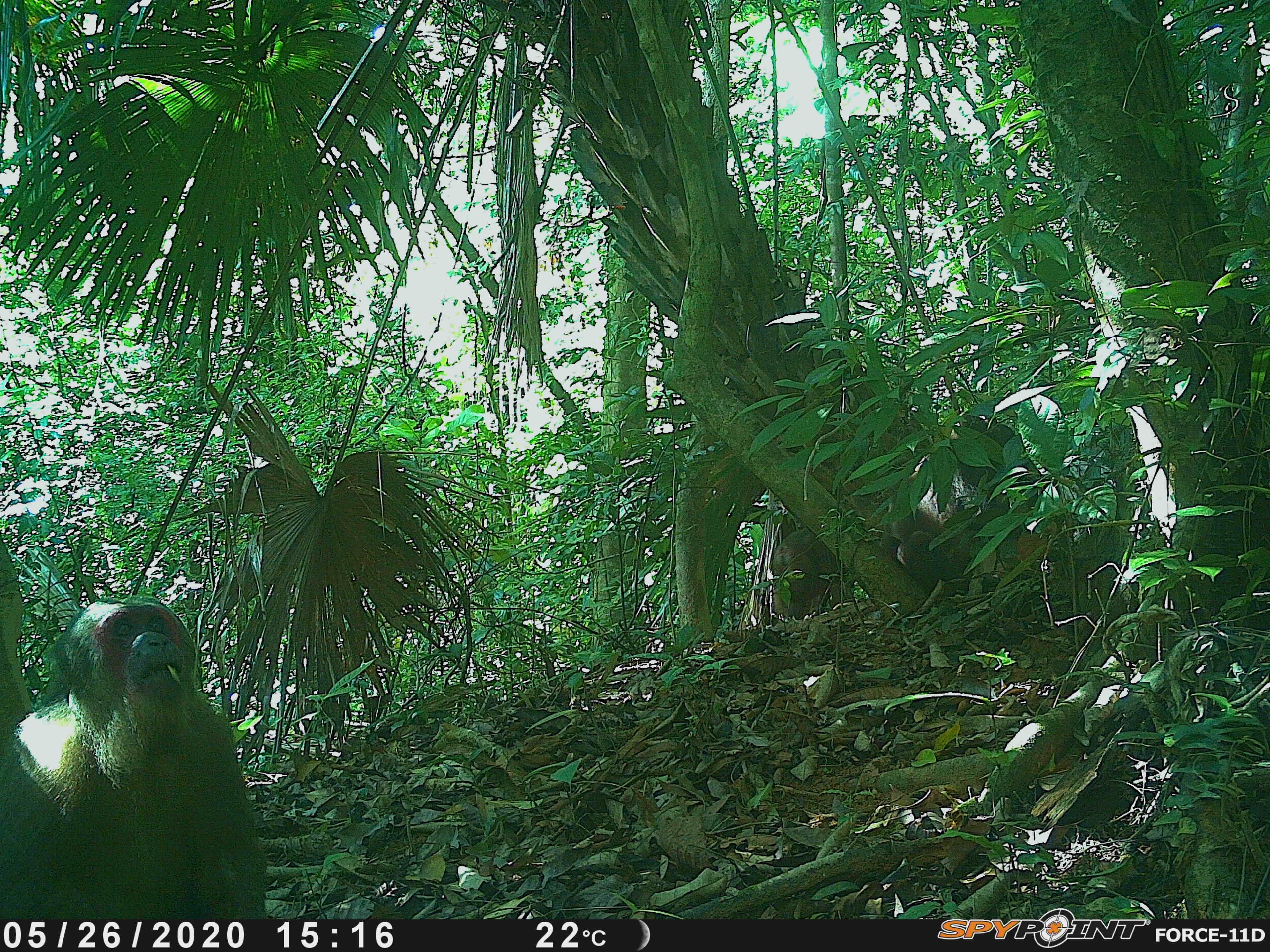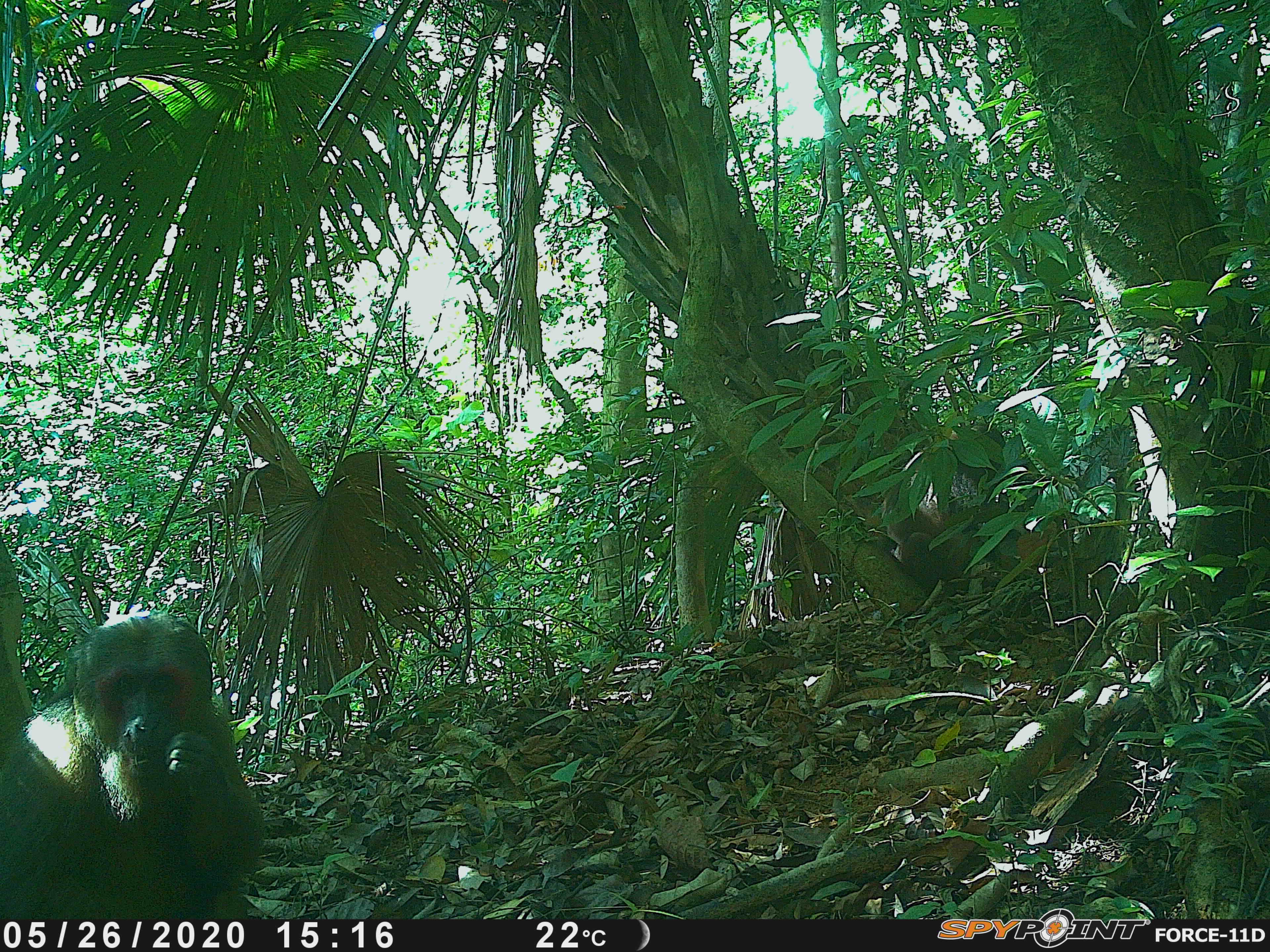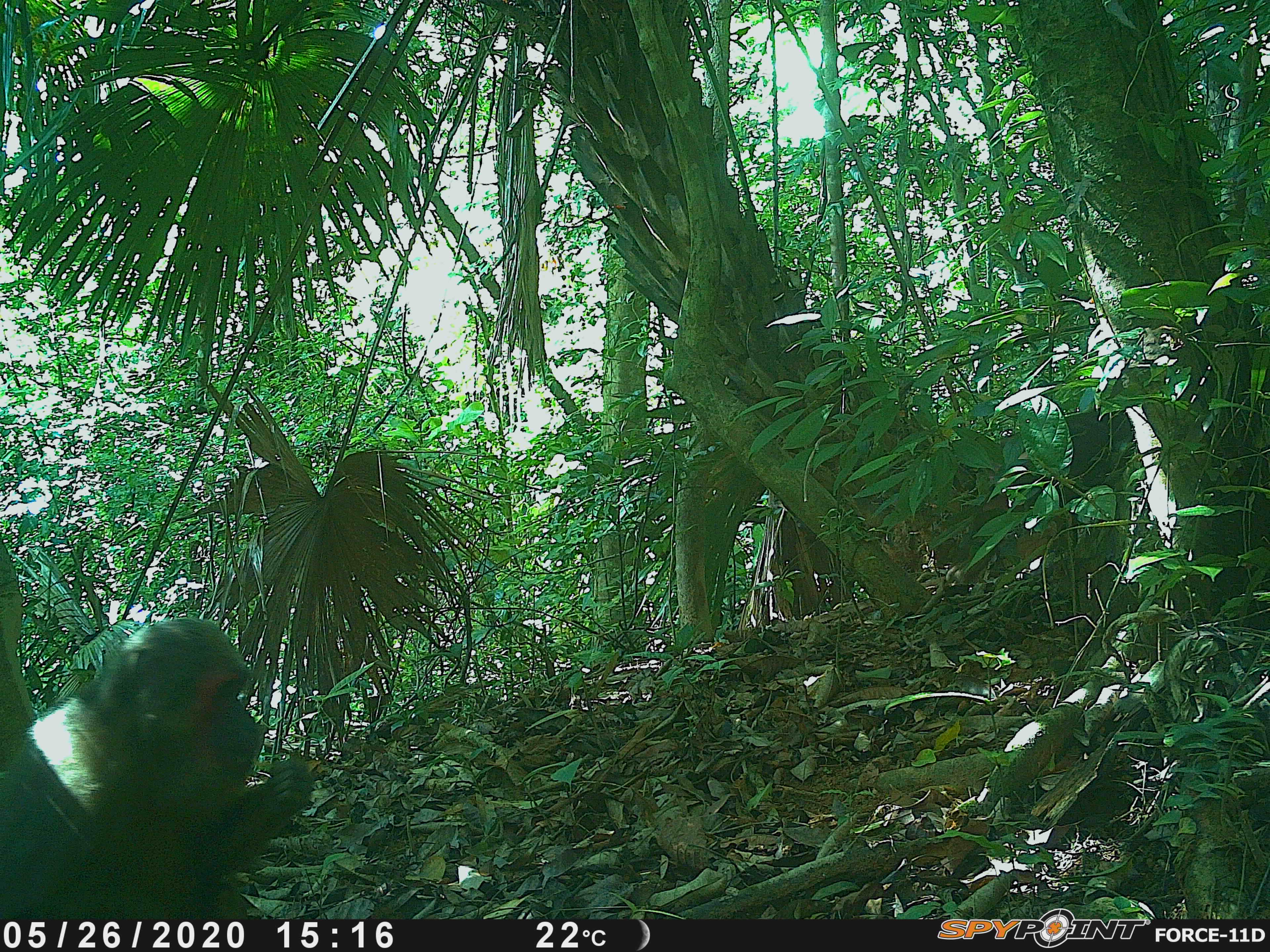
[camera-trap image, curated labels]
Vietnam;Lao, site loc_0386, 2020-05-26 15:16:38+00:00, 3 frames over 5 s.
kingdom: Animalia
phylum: Chordata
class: Mammalia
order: Primates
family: Cercopithecidae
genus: Macaca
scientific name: Macaca arctoides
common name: stump-tailed macaque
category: stump tailed macaque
Stump tailed macaque (stump-tailed macaque) (Macaca arctoides). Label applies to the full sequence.